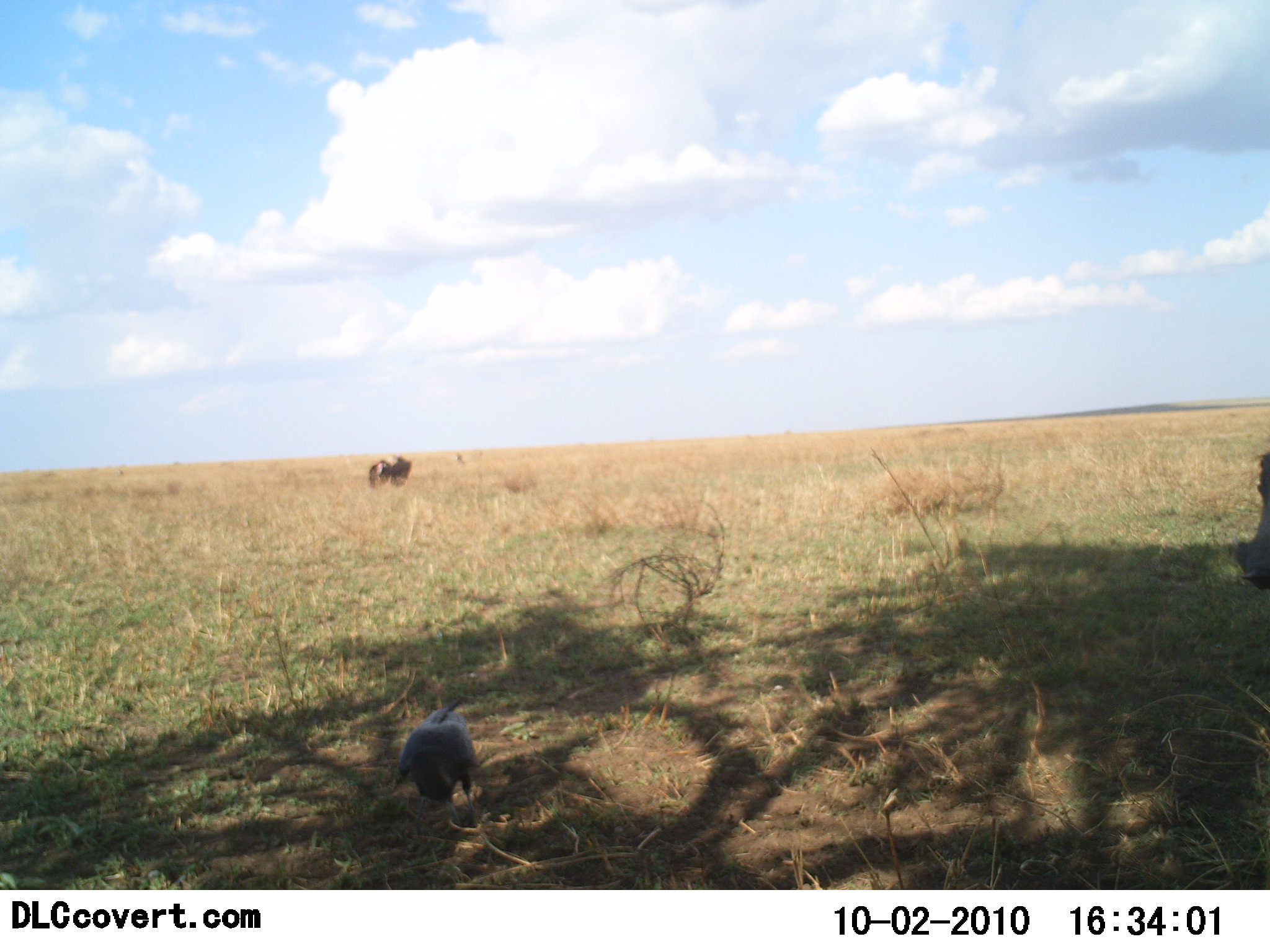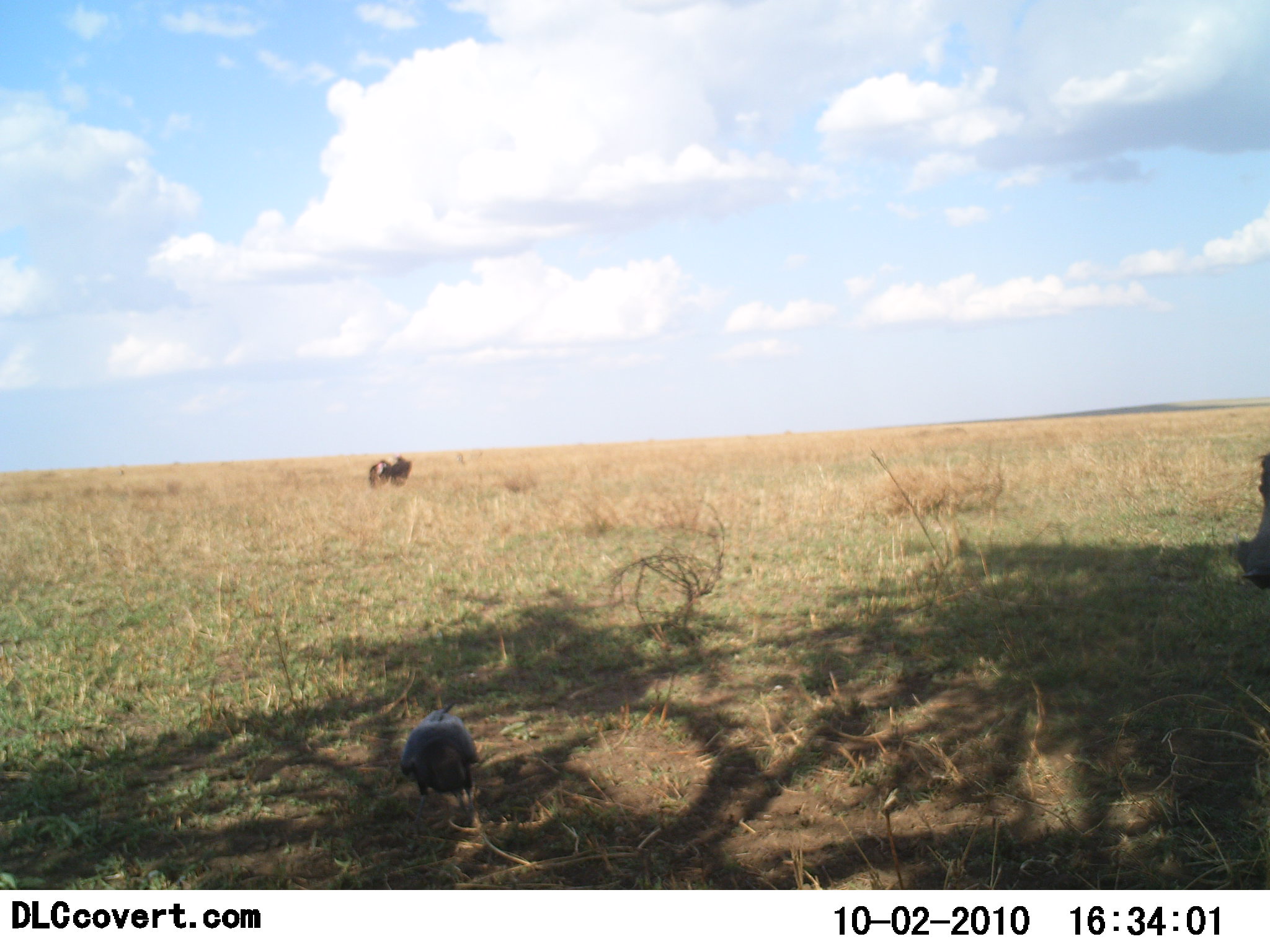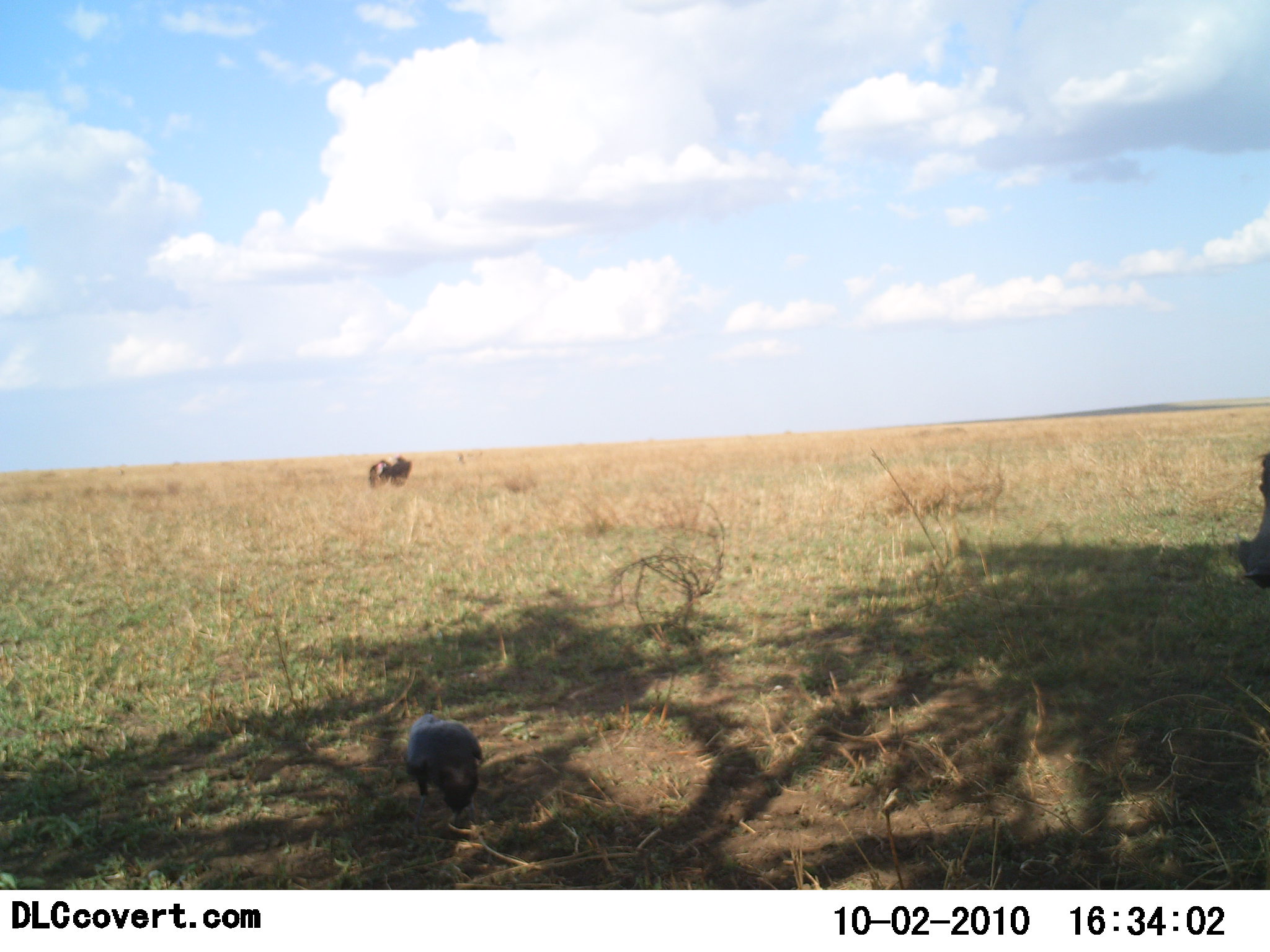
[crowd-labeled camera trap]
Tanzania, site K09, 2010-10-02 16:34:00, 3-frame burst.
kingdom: Animalia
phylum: Chordata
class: Aves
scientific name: Aves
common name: bird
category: otherbird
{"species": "otherbird (bird) (Aves)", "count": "1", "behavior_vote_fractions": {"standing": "20%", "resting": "0%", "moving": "10%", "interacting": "0%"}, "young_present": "0%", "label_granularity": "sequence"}